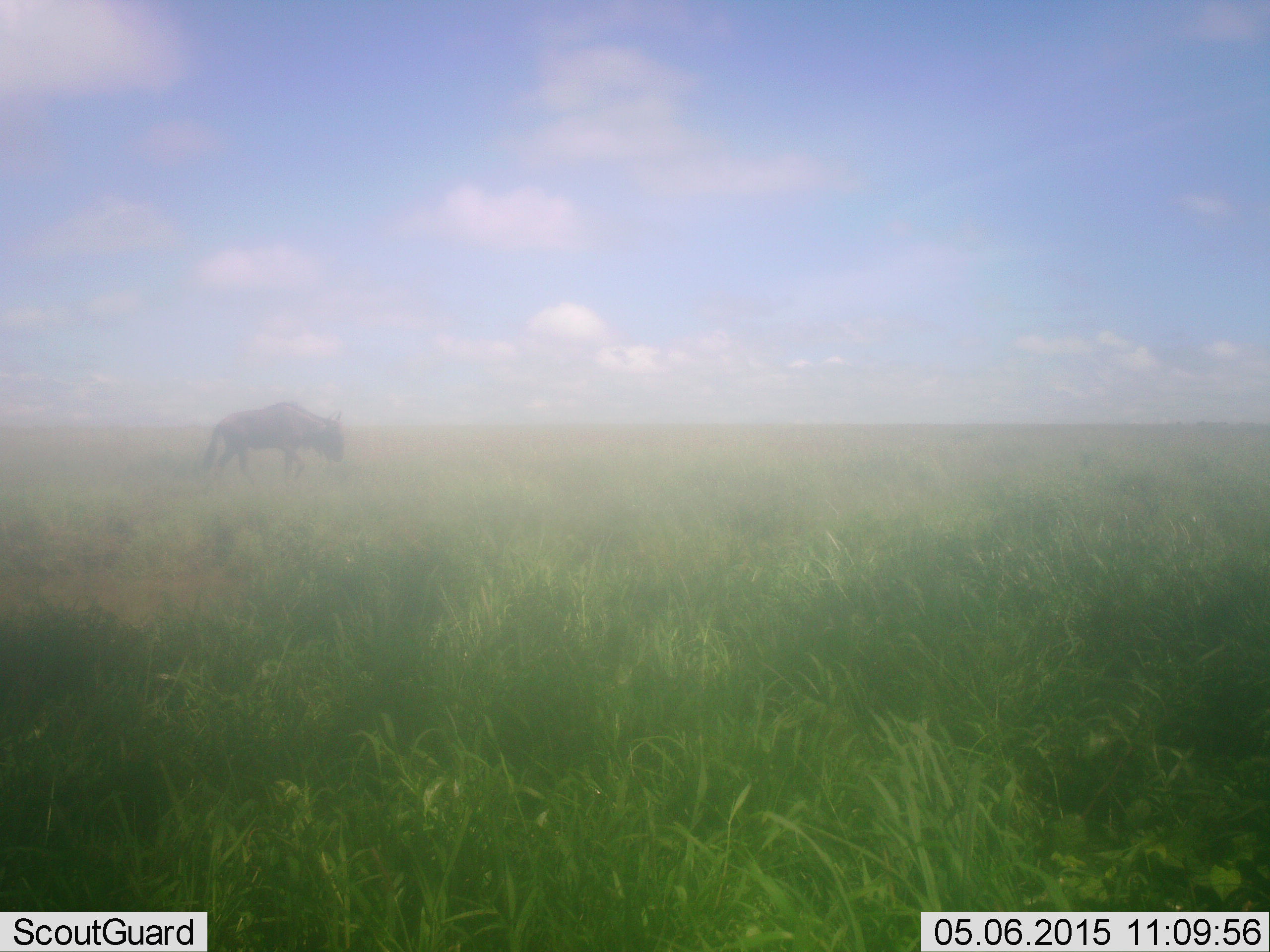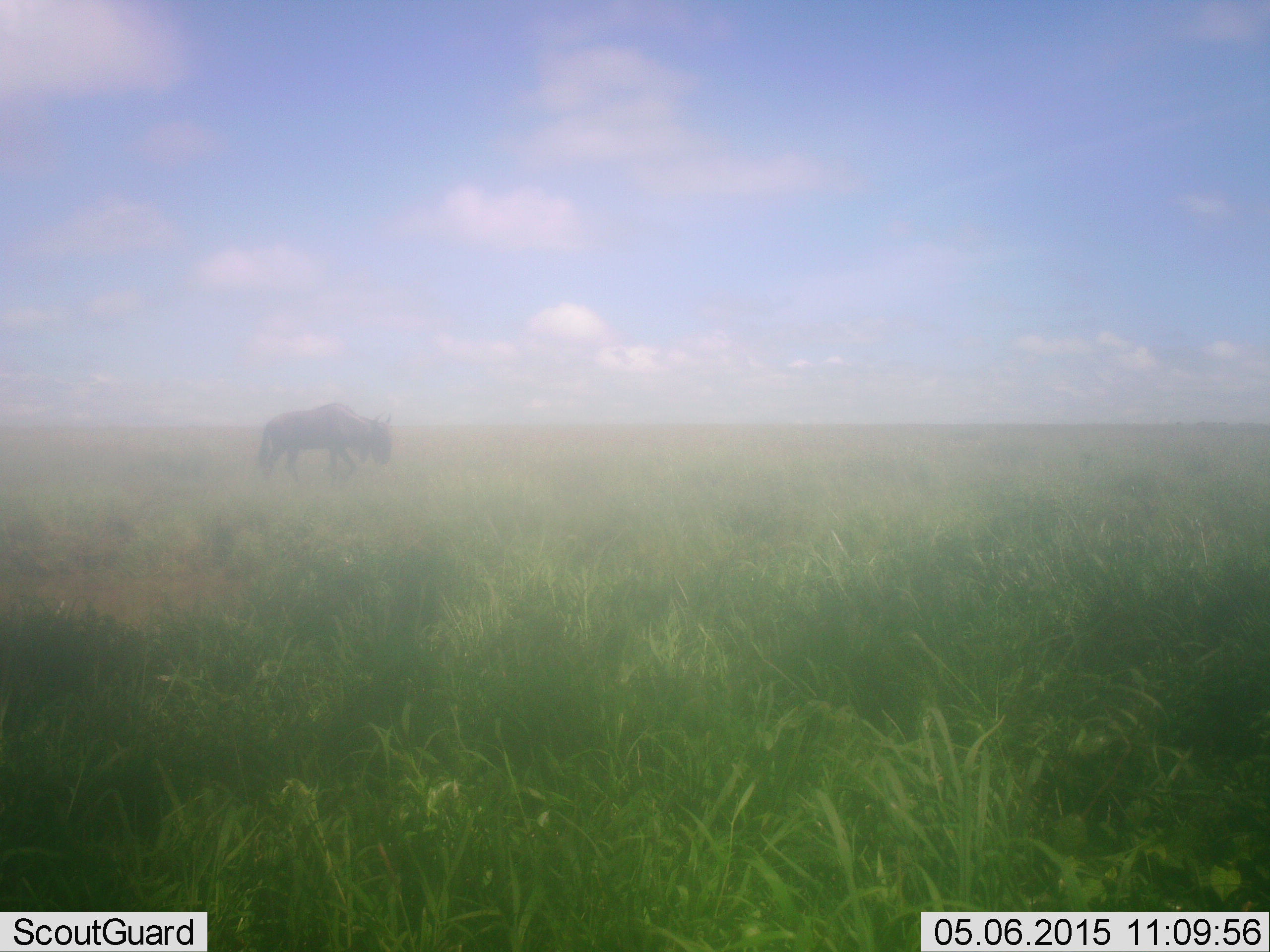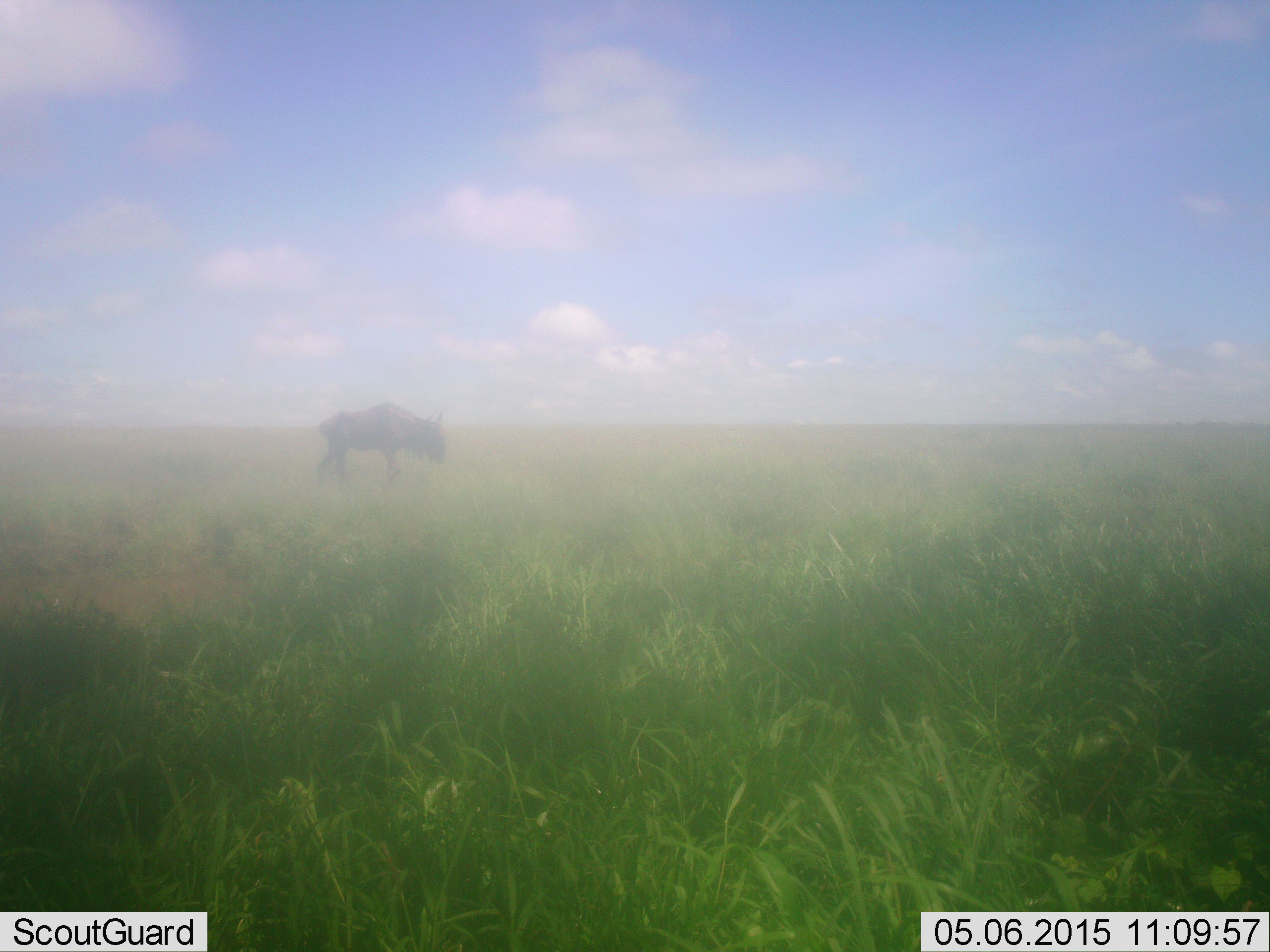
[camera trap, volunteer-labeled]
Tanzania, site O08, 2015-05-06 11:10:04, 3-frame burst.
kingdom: Animalia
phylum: Chordata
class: Mammalia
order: Artiodactyla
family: Bovidae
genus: Connochaetes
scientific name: Connochaetes taurinus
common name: blue wildebeest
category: wildebeest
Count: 1.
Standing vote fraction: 0%.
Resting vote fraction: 0%.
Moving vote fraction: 100%.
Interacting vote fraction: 0%.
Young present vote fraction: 0%.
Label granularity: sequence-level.